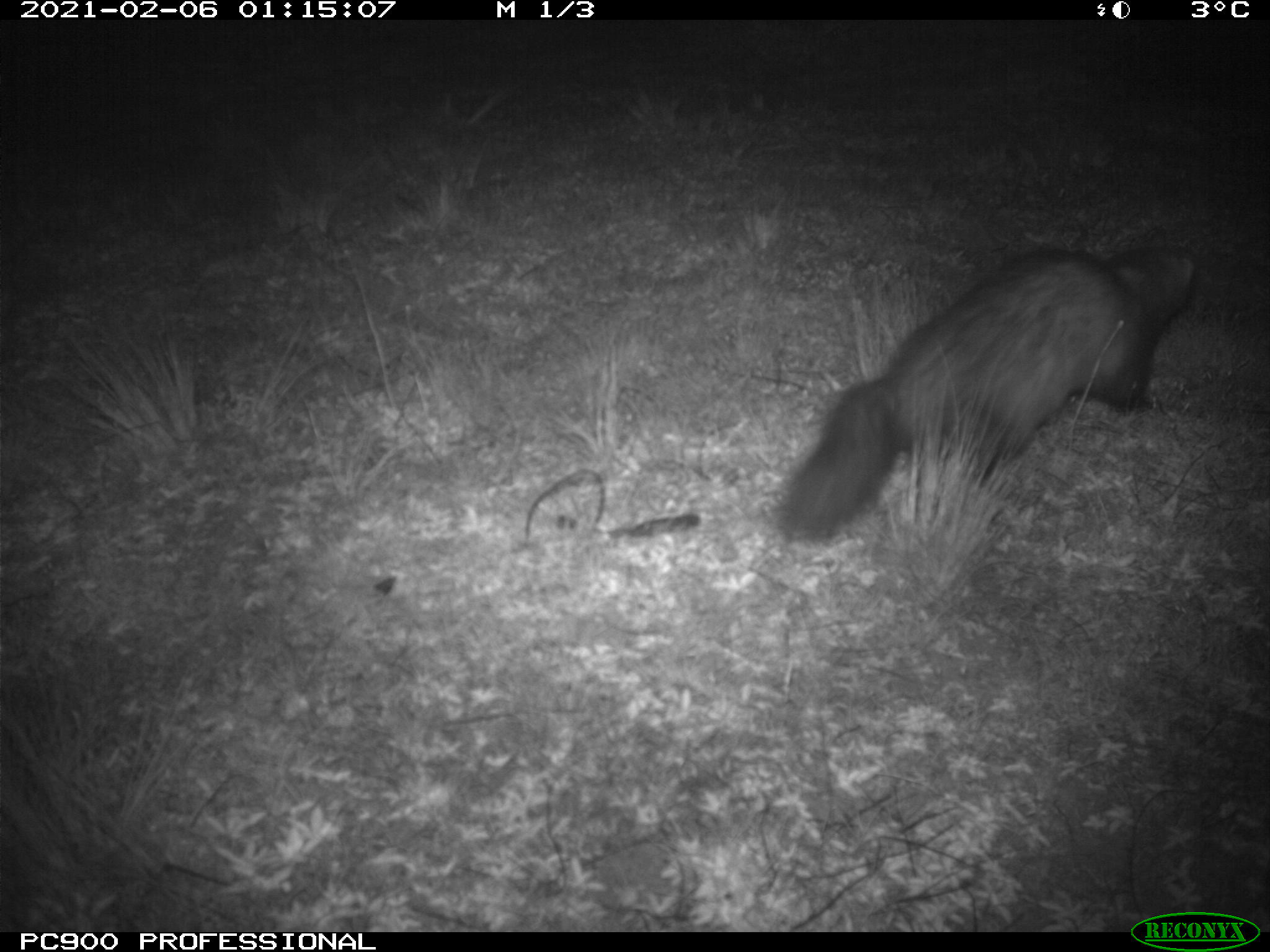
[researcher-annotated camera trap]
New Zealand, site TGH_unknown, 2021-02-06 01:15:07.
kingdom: Animalia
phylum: Chordata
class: Mammalia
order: Carnivora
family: Mustelidae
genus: Mustela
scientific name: Mustela furo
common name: ferret